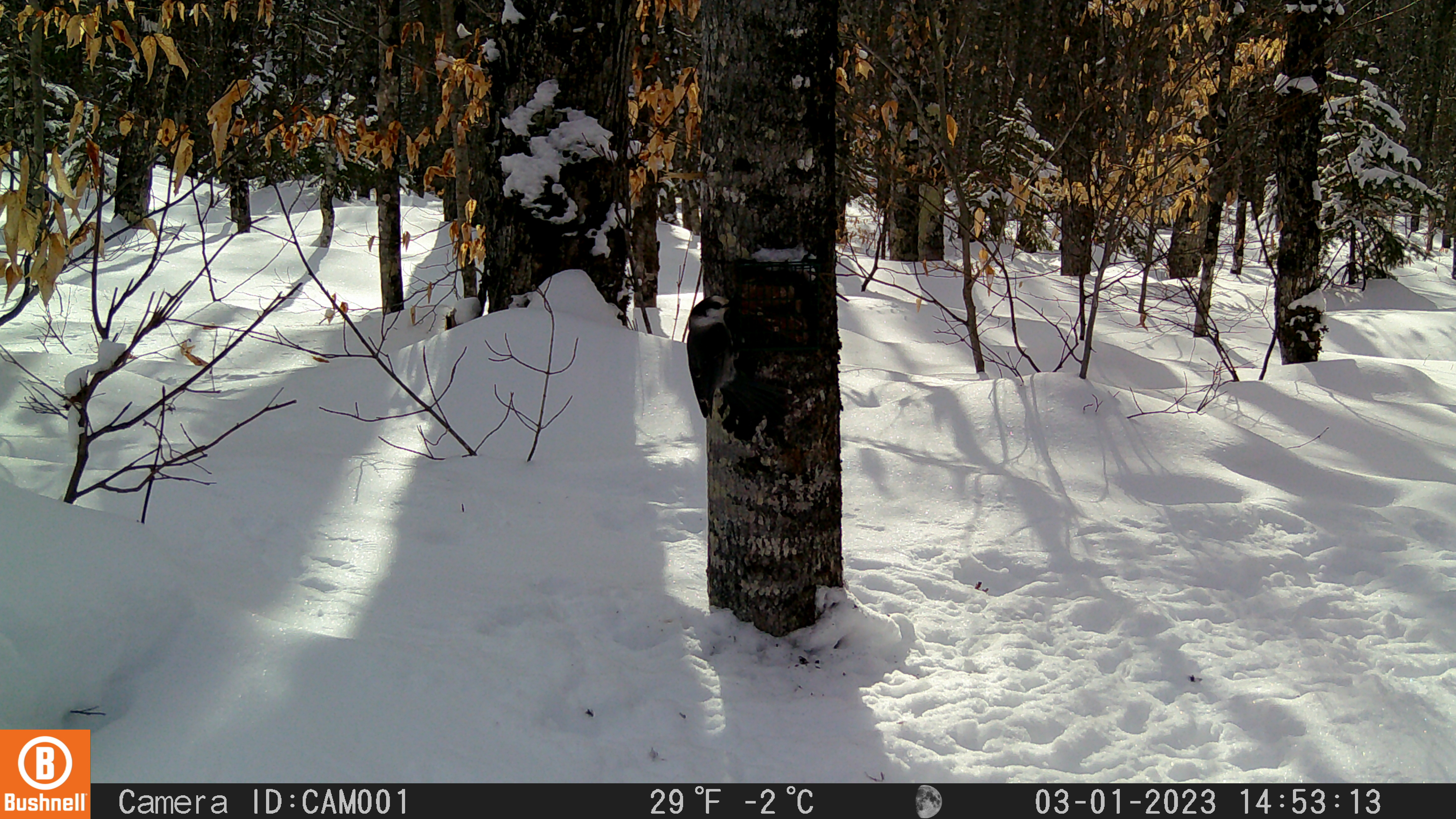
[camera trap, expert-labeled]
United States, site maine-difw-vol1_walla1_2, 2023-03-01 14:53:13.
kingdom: Animalia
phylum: Chordata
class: Aves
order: Passeriformes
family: Corvidae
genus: Perisoreus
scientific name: Perisoreus canadensis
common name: canada jay